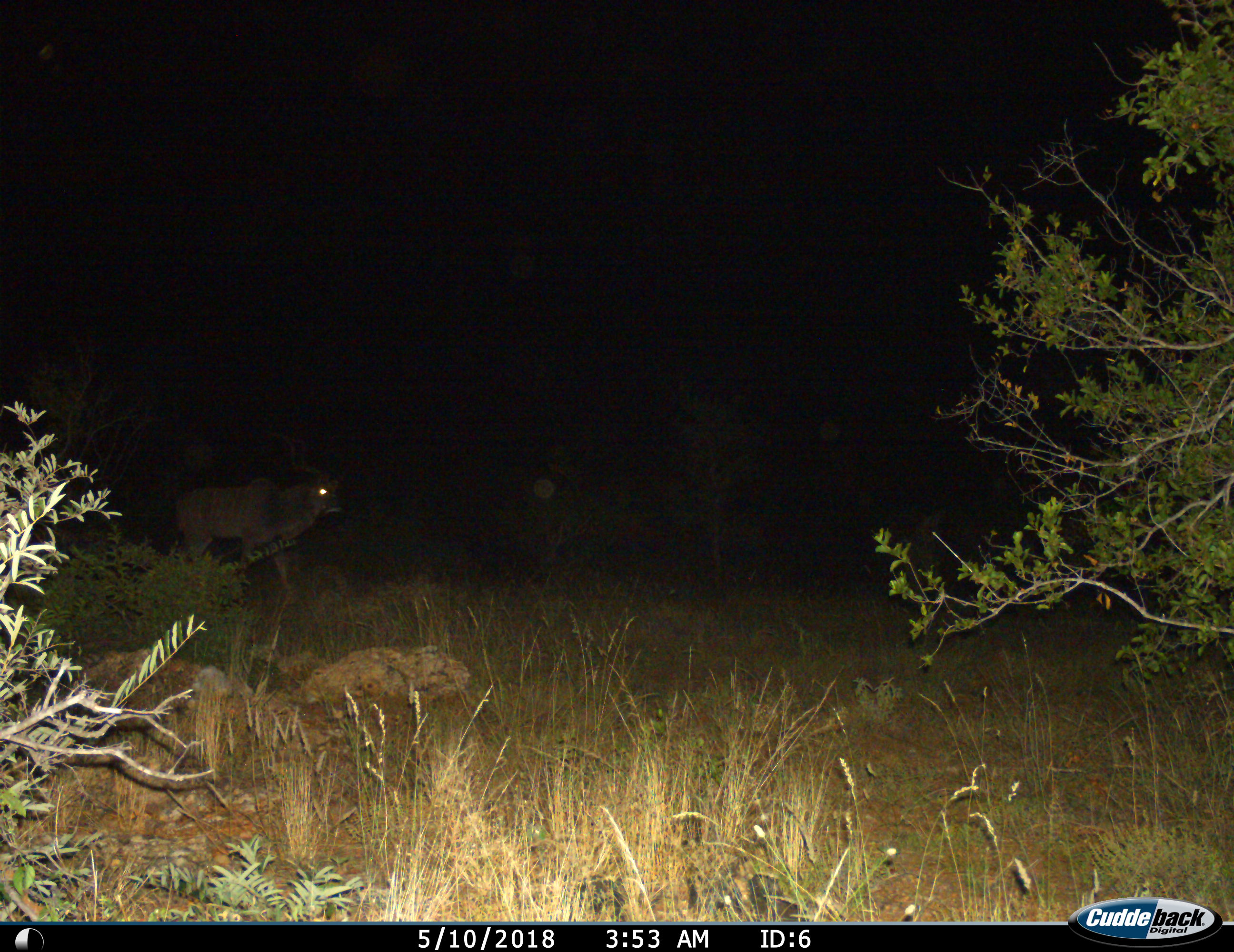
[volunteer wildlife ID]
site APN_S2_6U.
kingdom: Animalia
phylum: Chordata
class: Mammalia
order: Artiodactyla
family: Bovidae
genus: Tragelaphus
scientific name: Tragelaphus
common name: kudu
Kudu (Tragelaphus), count 1. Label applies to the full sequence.